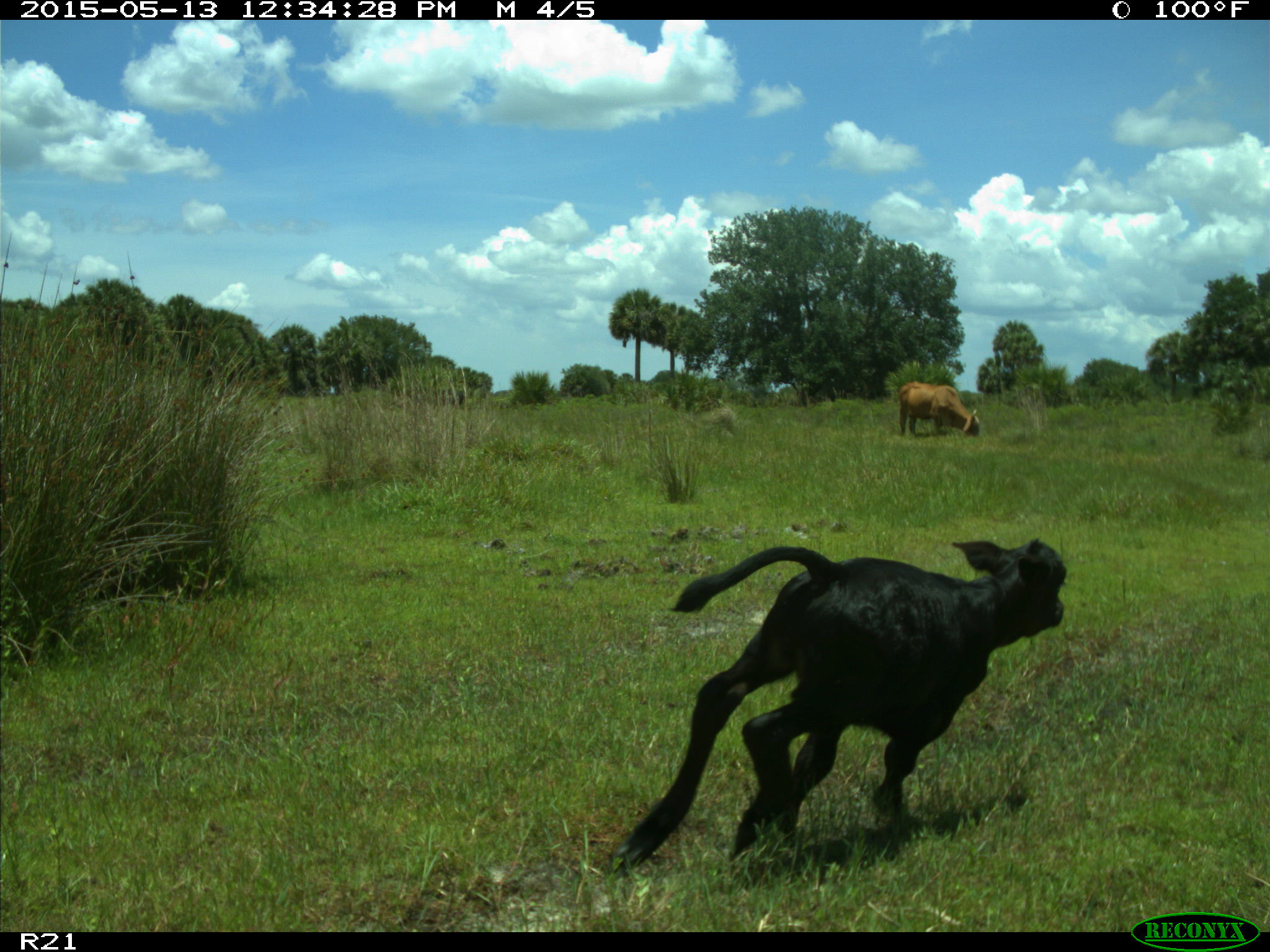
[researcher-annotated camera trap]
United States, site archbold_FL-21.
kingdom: Animalia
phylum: Chordata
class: Mammalia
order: Artiodactyla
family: Bovidae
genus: Bos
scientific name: Bos taurus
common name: domestic cow